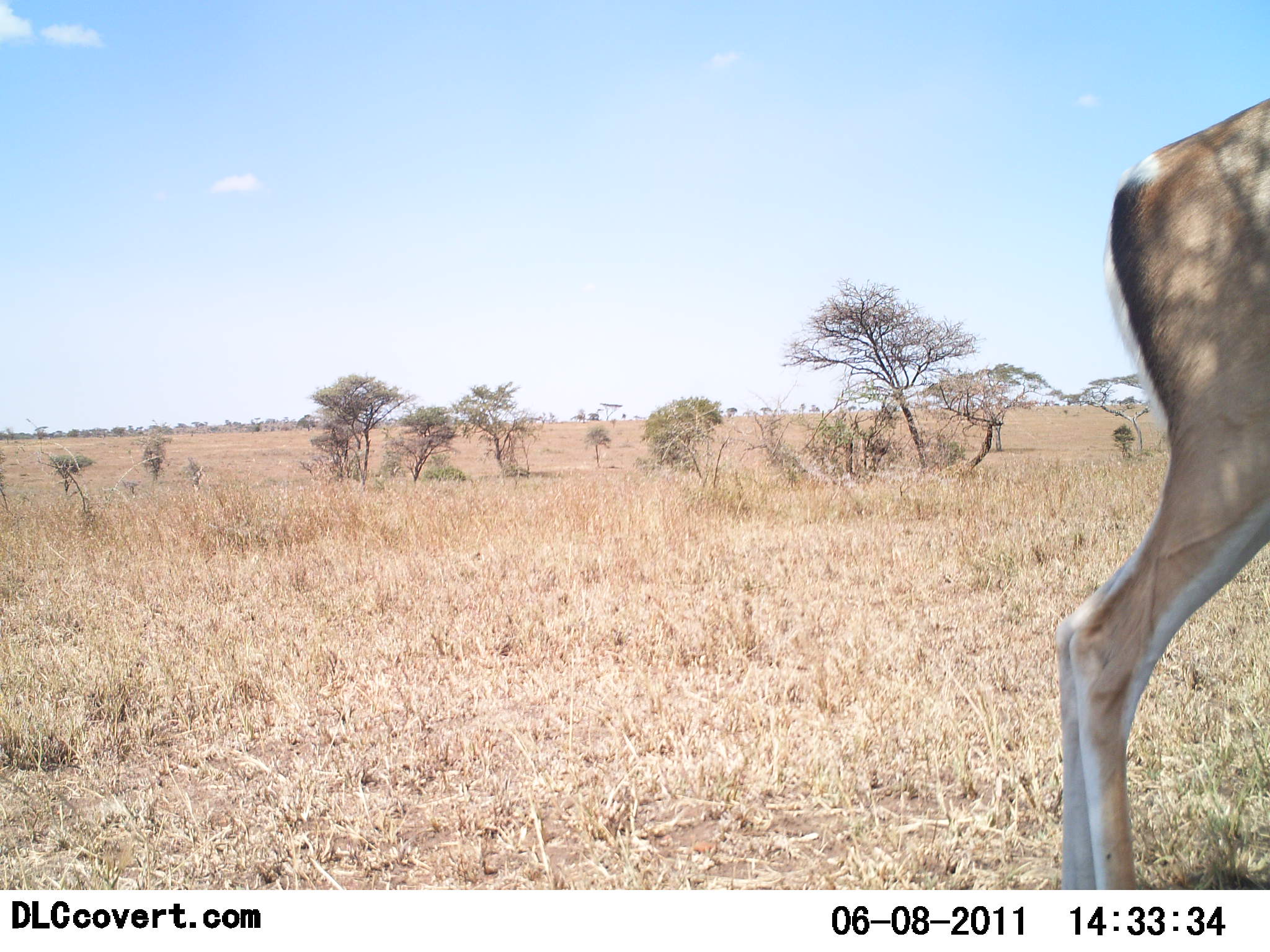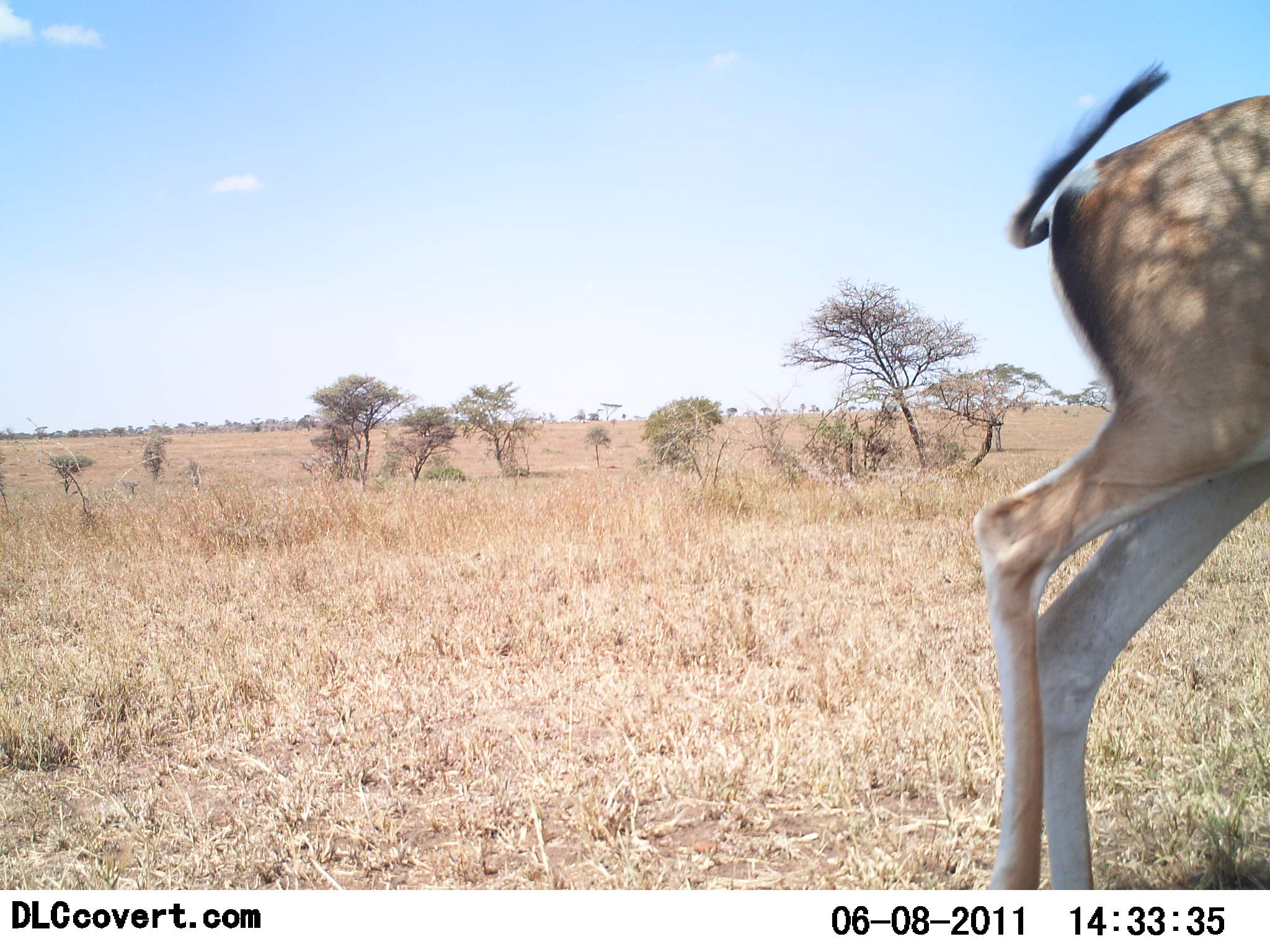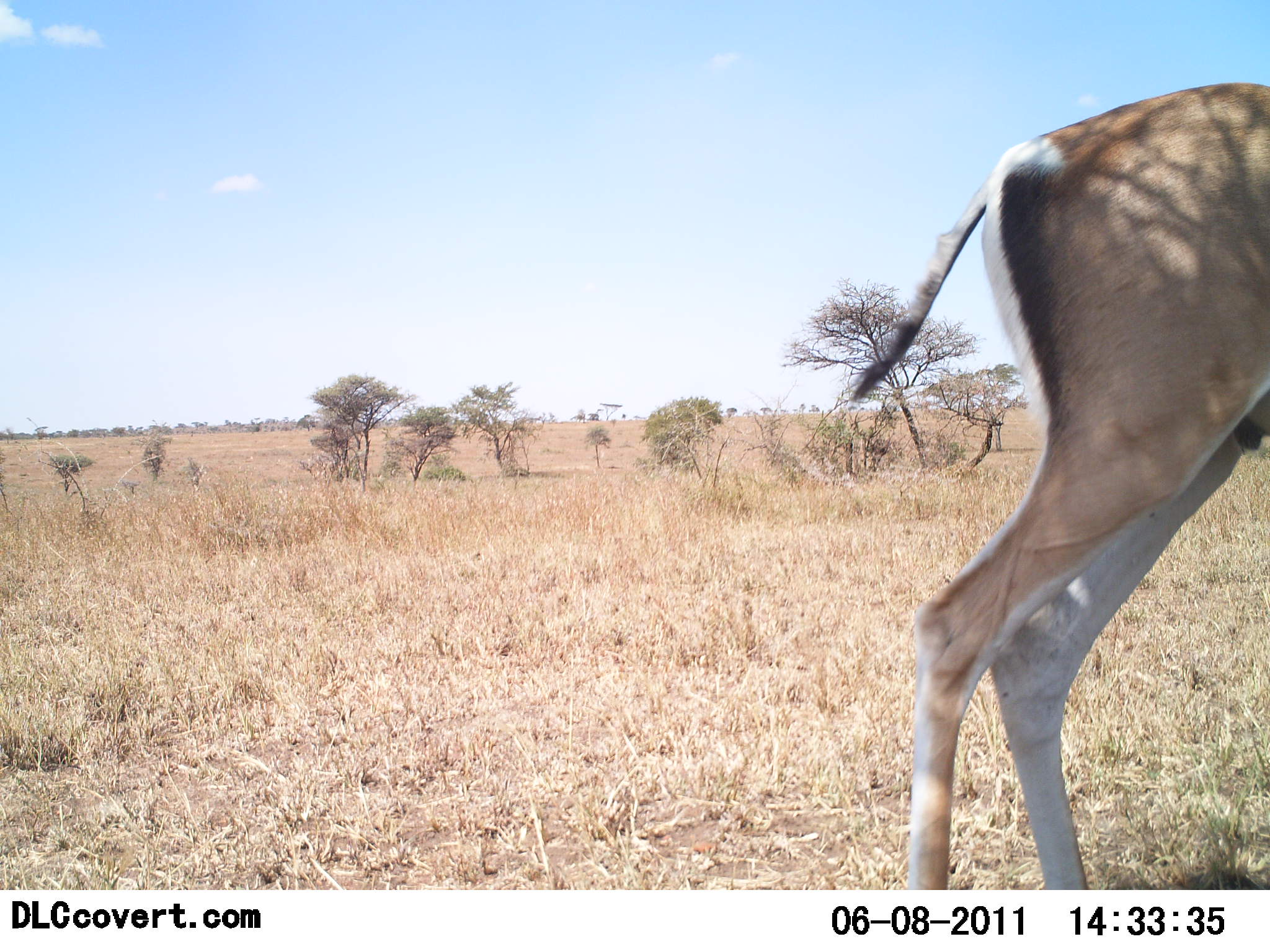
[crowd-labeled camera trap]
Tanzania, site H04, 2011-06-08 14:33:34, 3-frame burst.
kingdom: Animalia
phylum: Chordata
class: Mammalia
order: Artiodactyla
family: Bovidae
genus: Nanger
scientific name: Nanger granti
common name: grant's gazelle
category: gazellegrants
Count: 1.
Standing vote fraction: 50%.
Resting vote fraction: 0%.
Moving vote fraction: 50%.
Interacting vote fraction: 0%.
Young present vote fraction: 0%.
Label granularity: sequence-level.